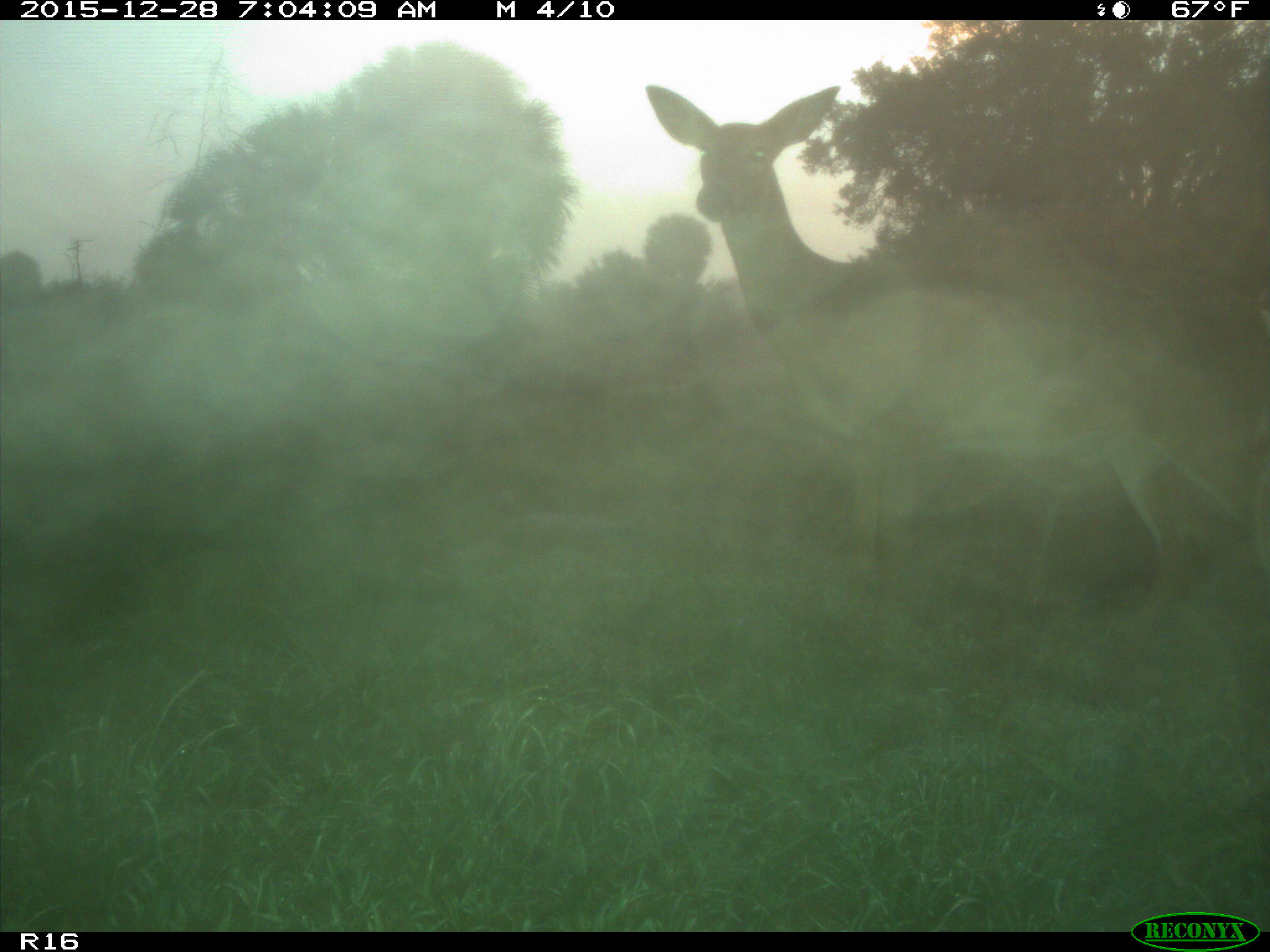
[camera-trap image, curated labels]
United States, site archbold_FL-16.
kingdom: Animalia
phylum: Chordata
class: Mammalia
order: Artiodactyla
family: Cervidae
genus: Odocoileus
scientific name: Odocoileus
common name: deer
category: unidentified deer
Unidentified deer (deer) (Odocoileus).